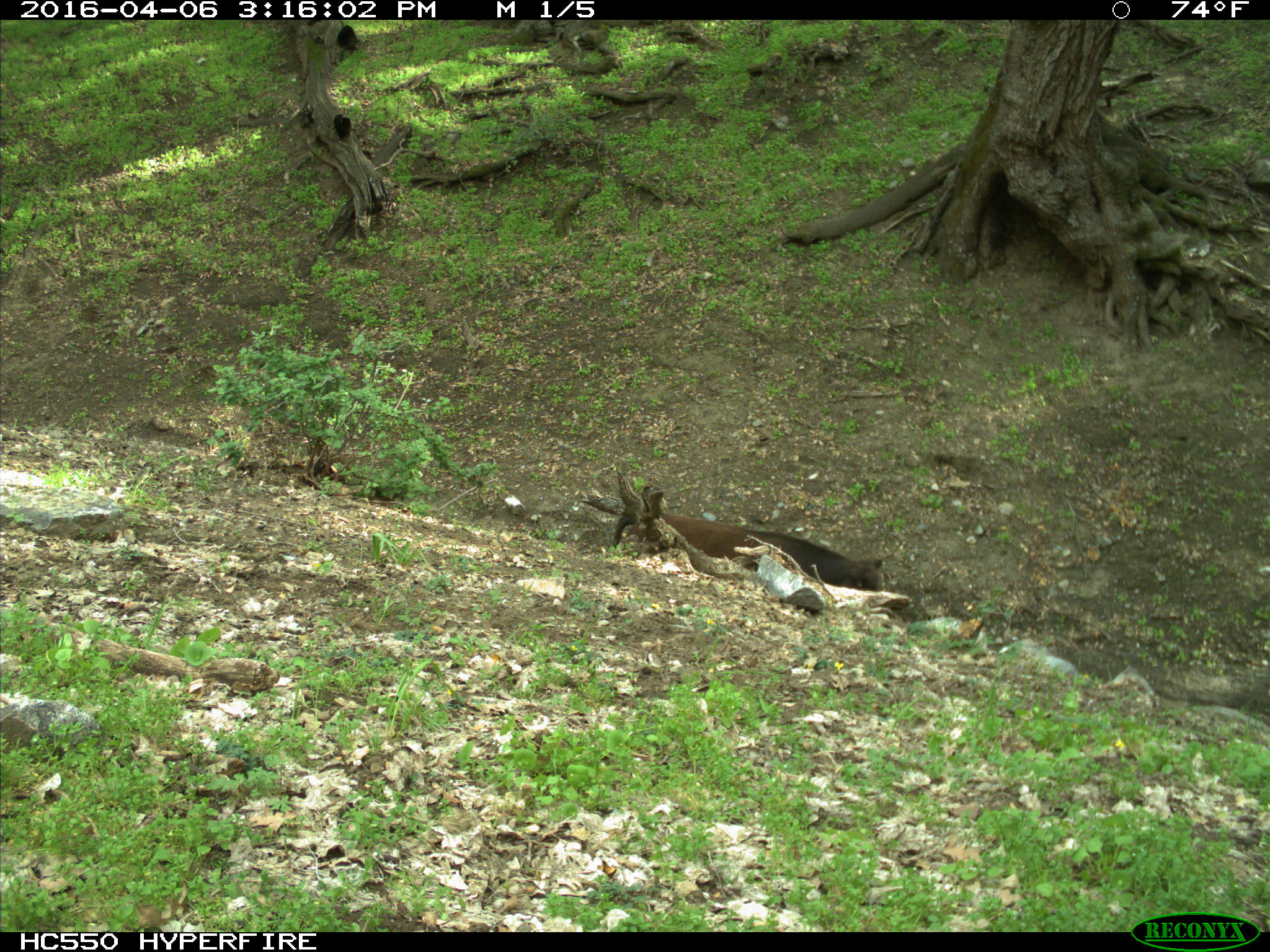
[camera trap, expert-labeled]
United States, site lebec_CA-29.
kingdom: Animalia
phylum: Chordata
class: Mammalia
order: Artiodactyla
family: Bovidae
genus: Bos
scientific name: Bos taurus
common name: domestic cow